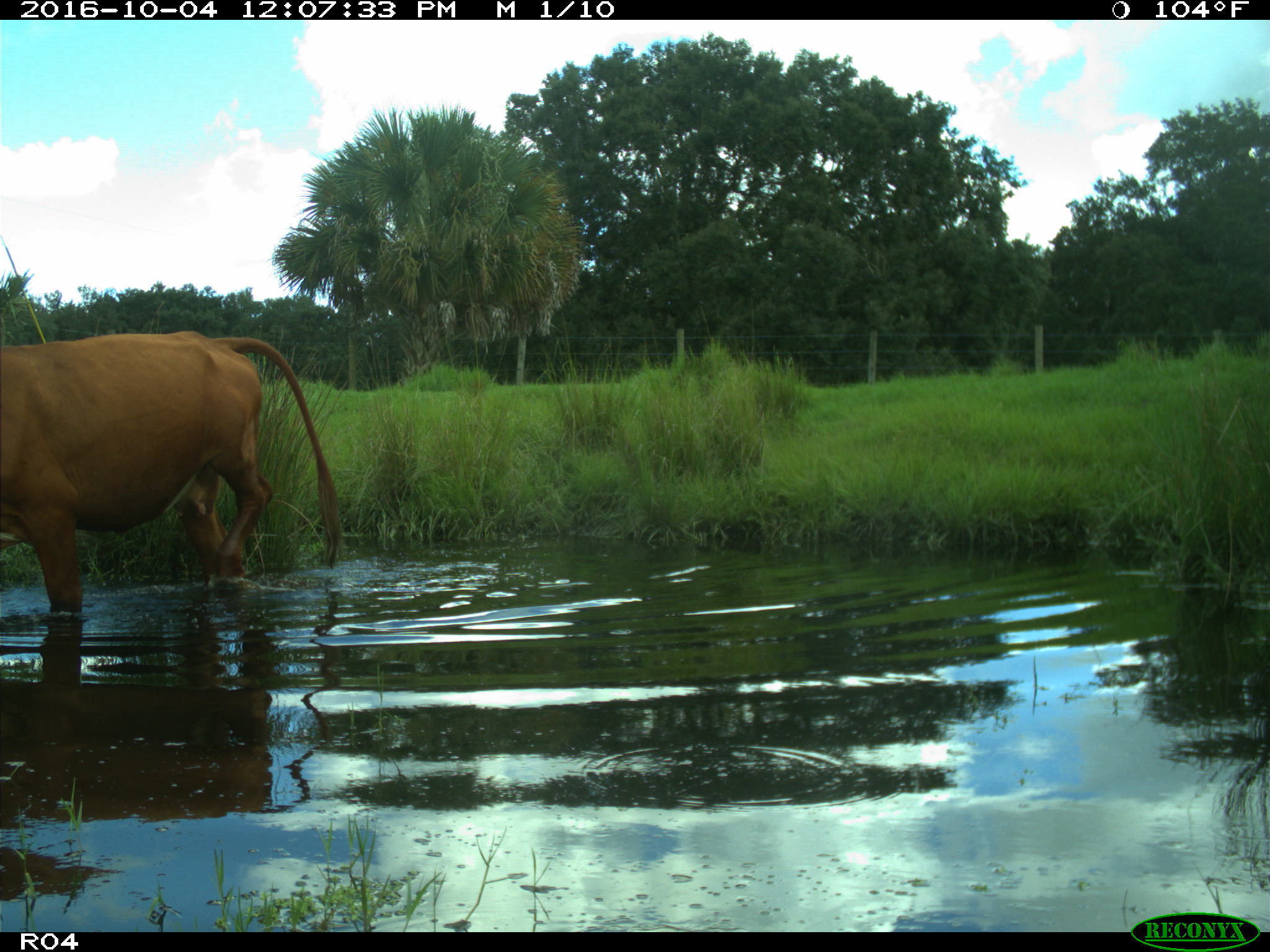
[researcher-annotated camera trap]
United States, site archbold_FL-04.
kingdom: Animalia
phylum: Chordata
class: Mammalia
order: Artiodactyla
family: Bovidae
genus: Bos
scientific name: Bos taurus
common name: domestic cow